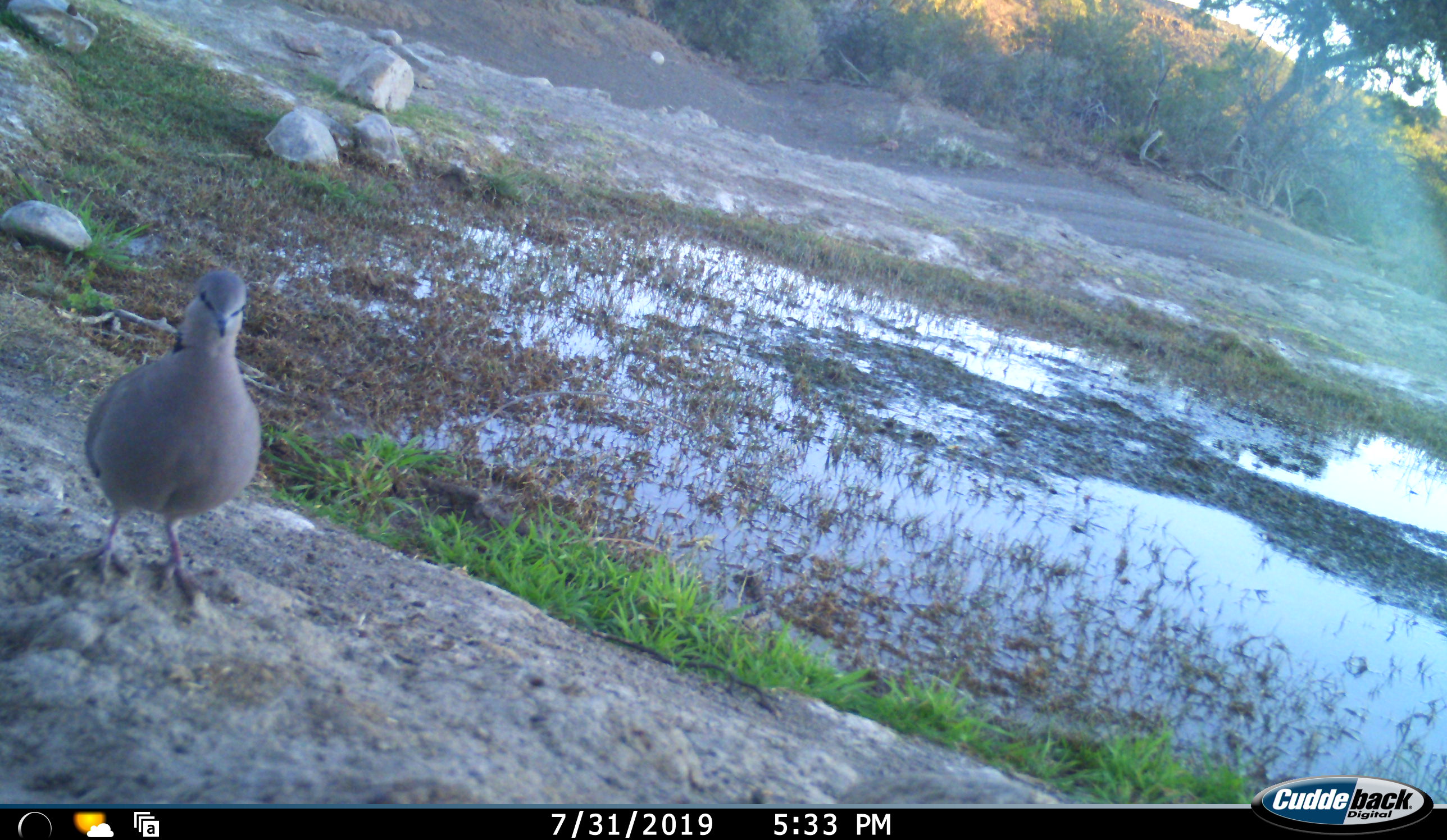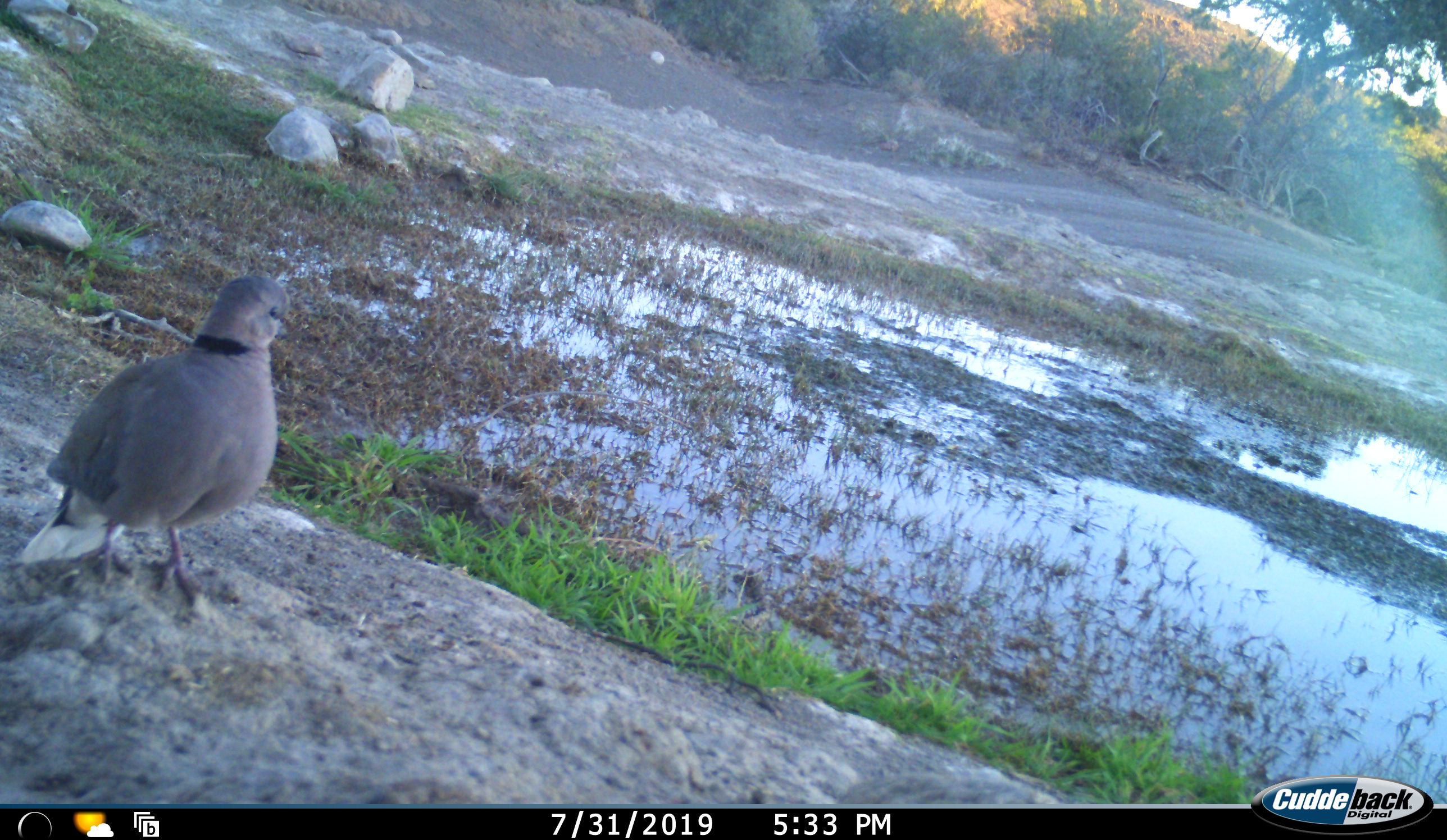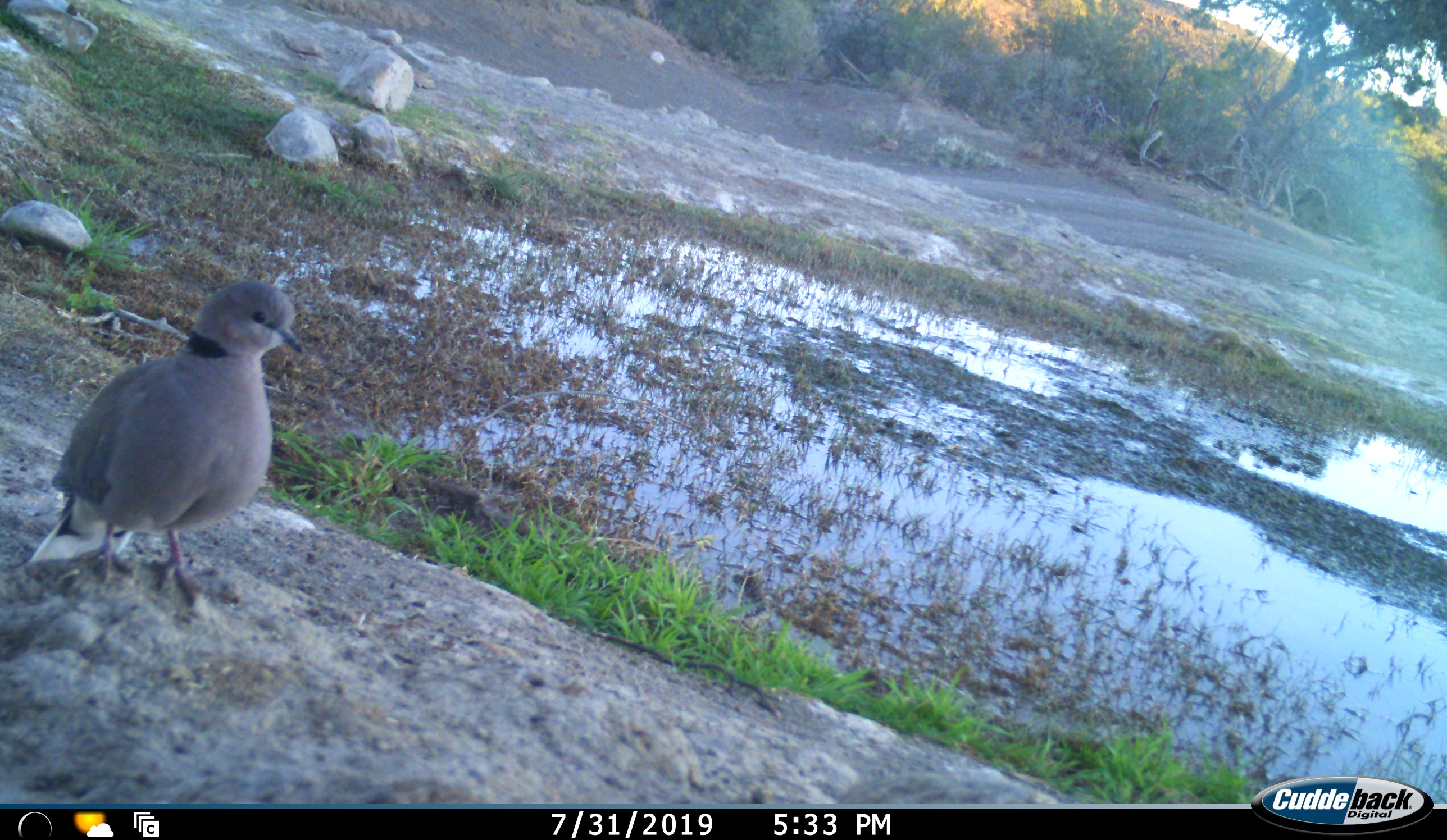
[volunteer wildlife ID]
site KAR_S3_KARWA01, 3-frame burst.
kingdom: Animalia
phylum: Chordata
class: Aves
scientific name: Aves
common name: bird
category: birdother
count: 1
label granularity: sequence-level